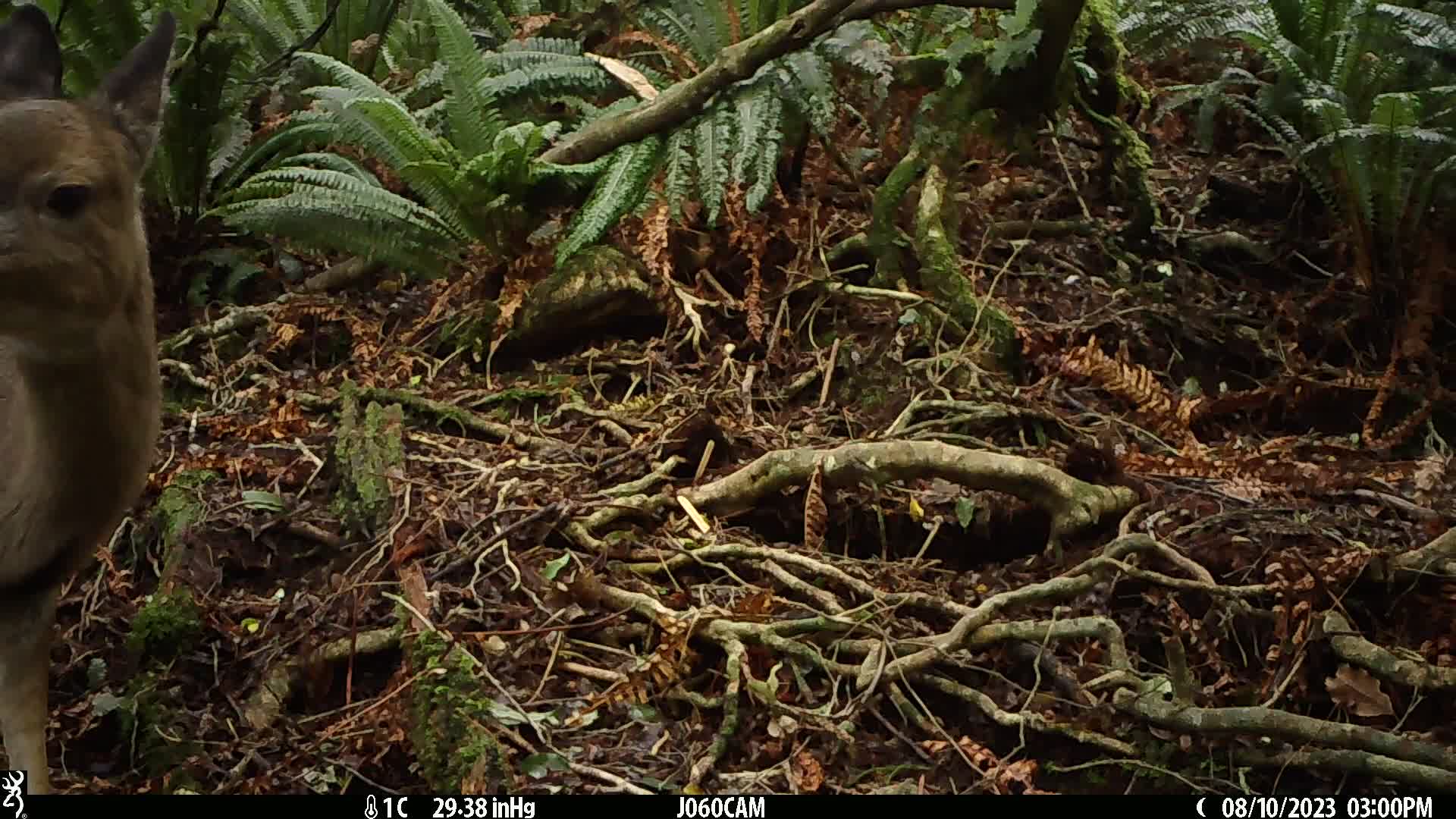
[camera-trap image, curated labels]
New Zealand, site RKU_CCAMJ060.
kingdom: Animalia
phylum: Chordata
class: Mammalia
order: Artiodactyla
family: Cervidae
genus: Odocoileus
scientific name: Odocoileus virginianus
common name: white-tailed deer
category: white tailed deer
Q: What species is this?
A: White tailed deer (white-tailed deer) (Odocoileus virginianus).